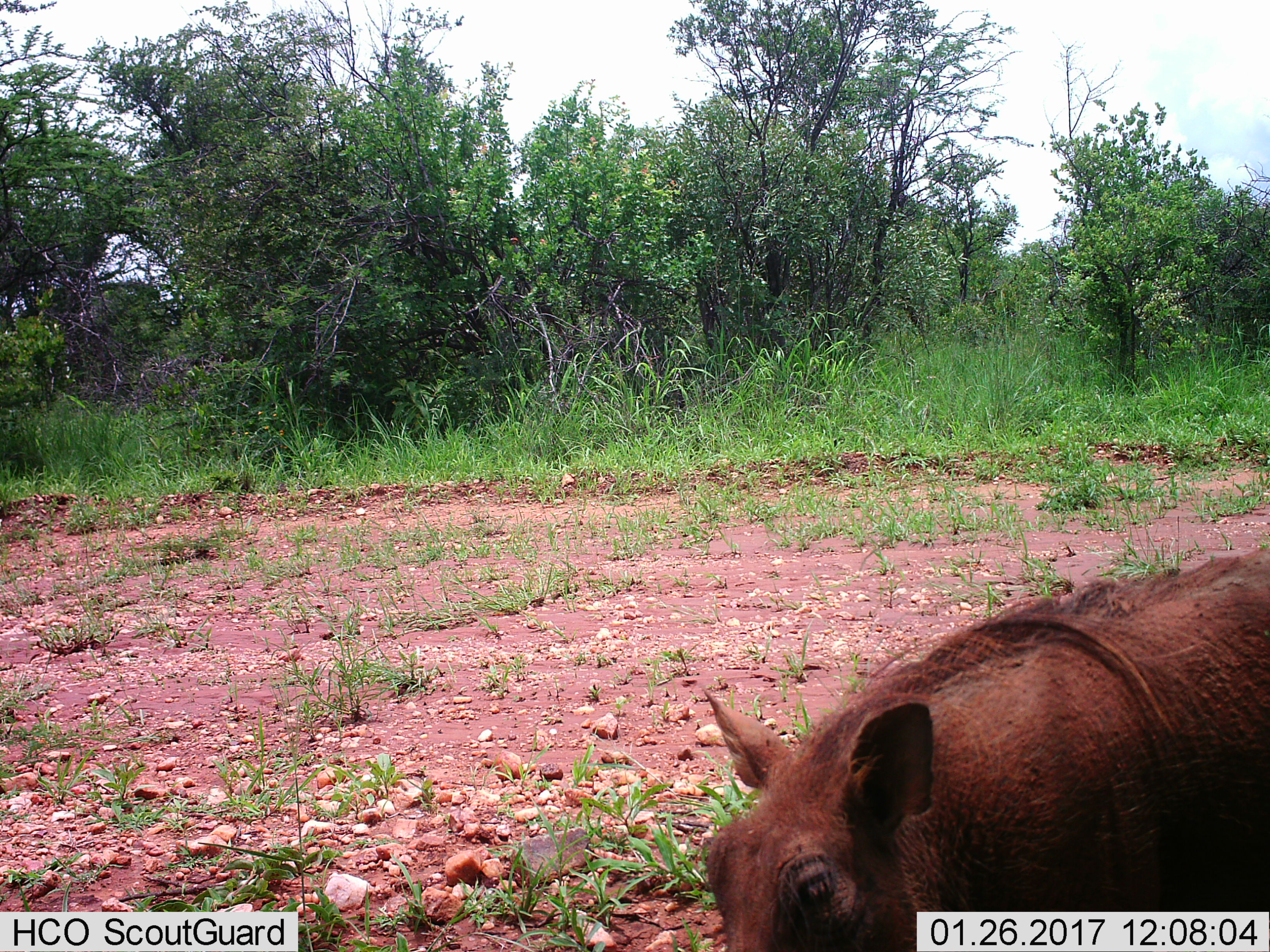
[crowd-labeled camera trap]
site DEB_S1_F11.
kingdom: Animalia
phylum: Chordata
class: Mammalia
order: Artiodactyla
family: Suidae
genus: Phacochoerus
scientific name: Phacochoerus africanus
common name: warthog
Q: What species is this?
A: Warthog (Phacochoerus africanus).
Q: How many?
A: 1.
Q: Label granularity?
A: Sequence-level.